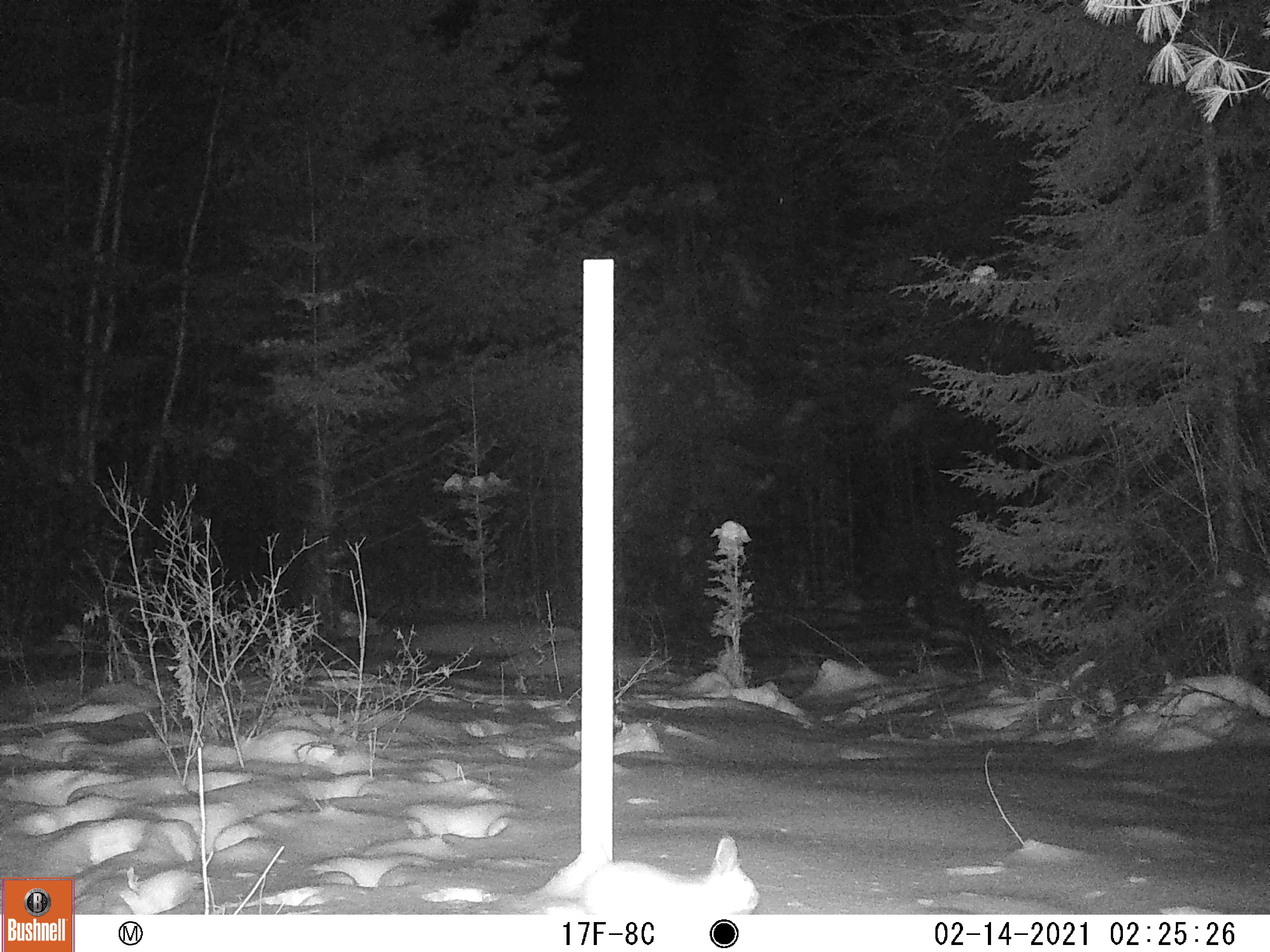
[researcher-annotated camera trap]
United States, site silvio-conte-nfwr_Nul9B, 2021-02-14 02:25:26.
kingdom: Animalia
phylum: Chordata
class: Mammalia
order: Lagomorpha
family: Leporidae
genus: Lepus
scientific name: Lepus americanus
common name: snowshoe hare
Snowshoe hare (Lepus americanus).